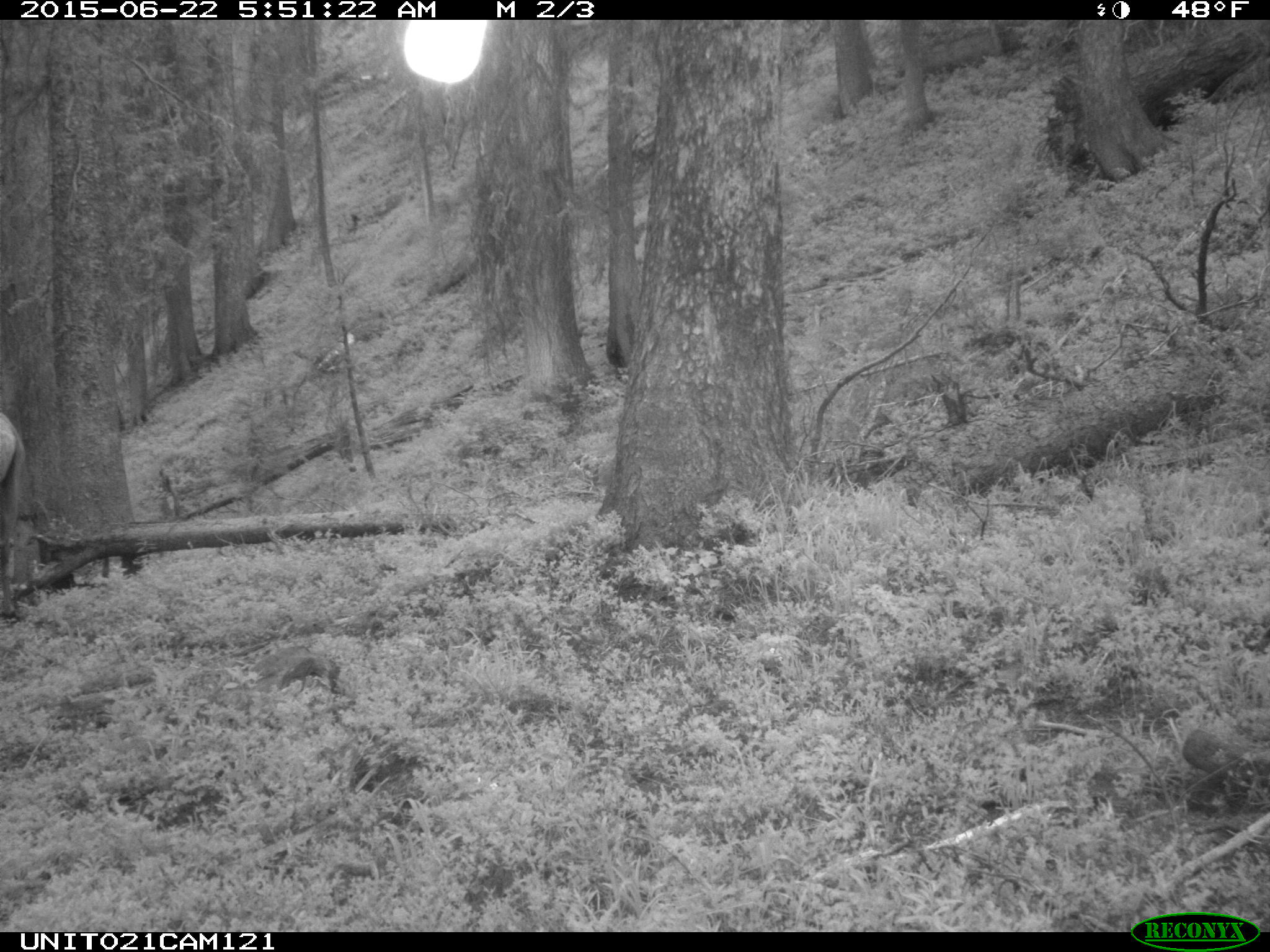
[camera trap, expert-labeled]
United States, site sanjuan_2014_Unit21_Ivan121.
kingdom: Animalia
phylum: Chordata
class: Mammalia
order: Artiodactyla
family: Cervidae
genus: Cervus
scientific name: Cervus elaphus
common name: red deer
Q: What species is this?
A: Cervus elaphus (red deer).